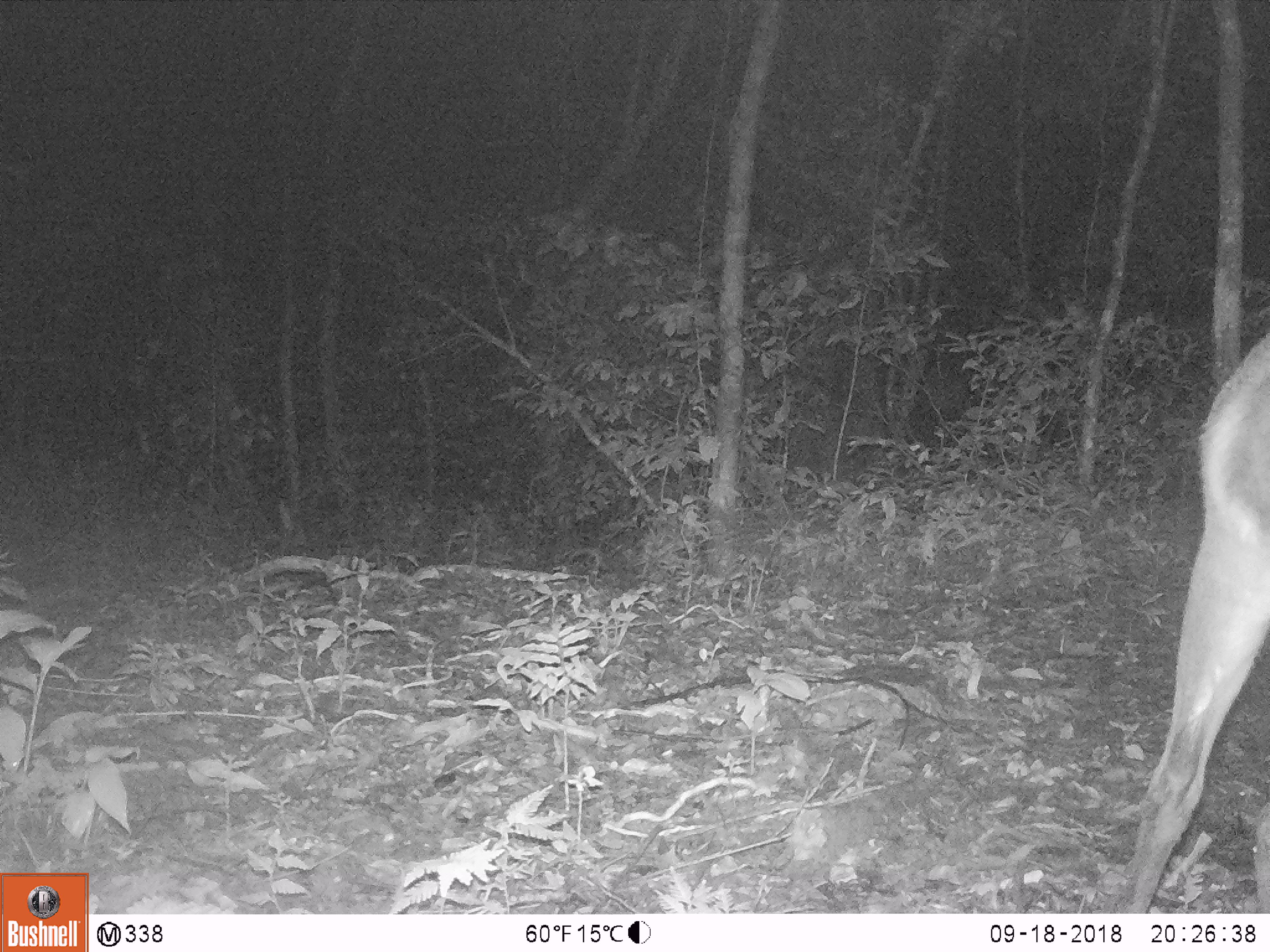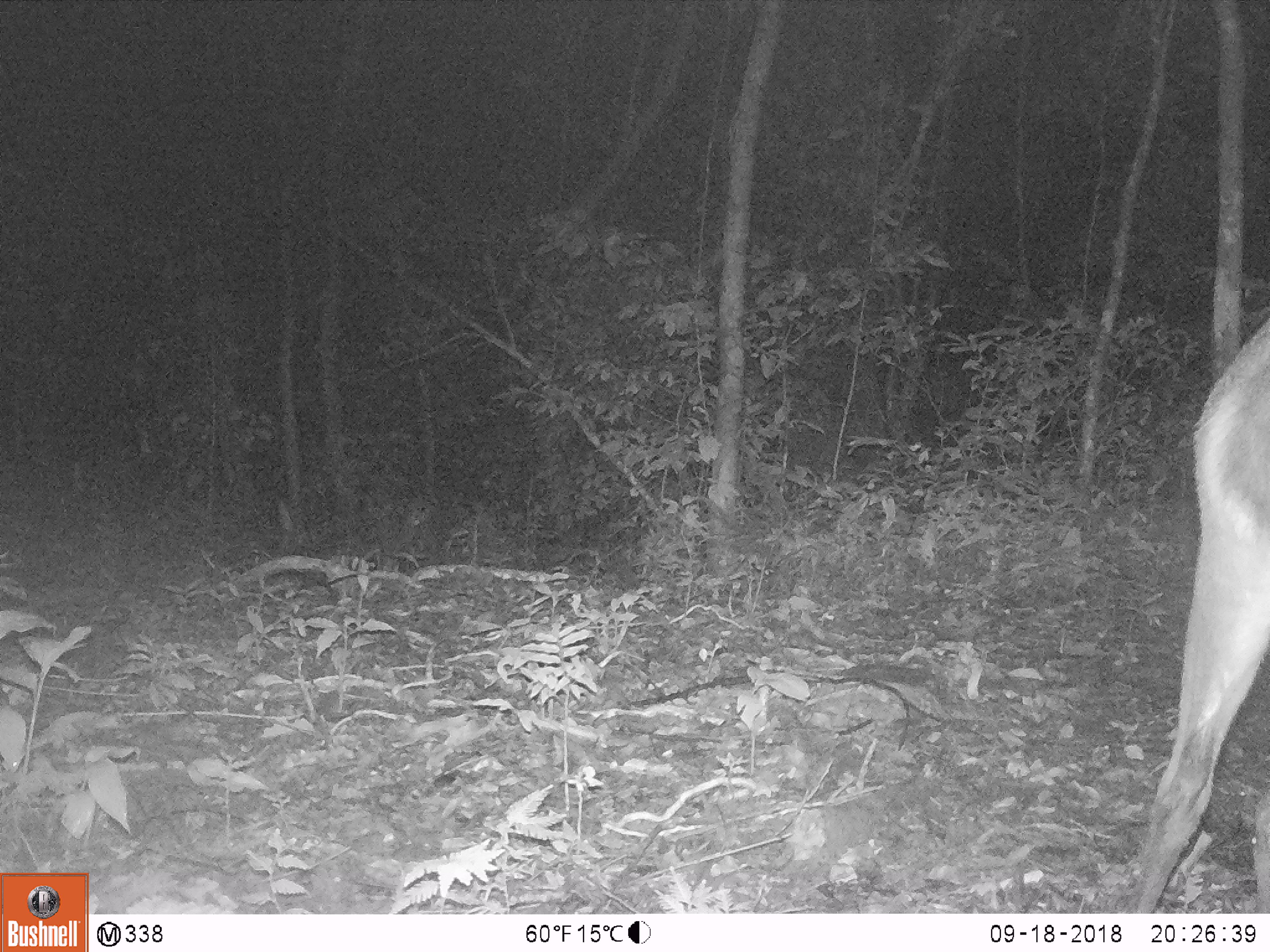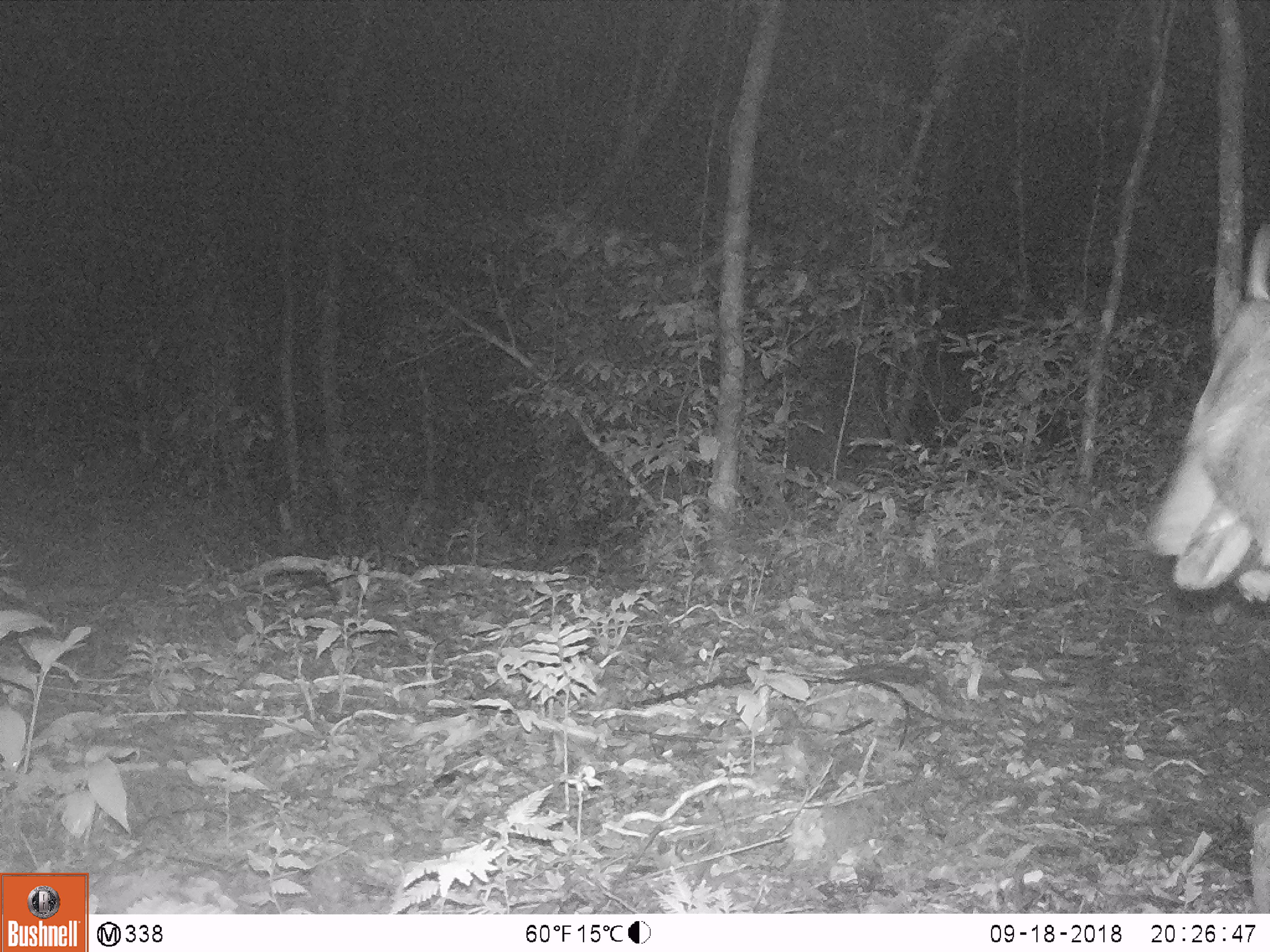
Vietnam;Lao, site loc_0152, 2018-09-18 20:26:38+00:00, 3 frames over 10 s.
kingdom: Animalia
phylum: Chordata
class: Mammalia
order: Artiodactyla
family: Cervidae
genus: Muntiacus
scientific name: Muntiacus vuquangensis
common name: large-antlered muntjac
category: large antlered muntjac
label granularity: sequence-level